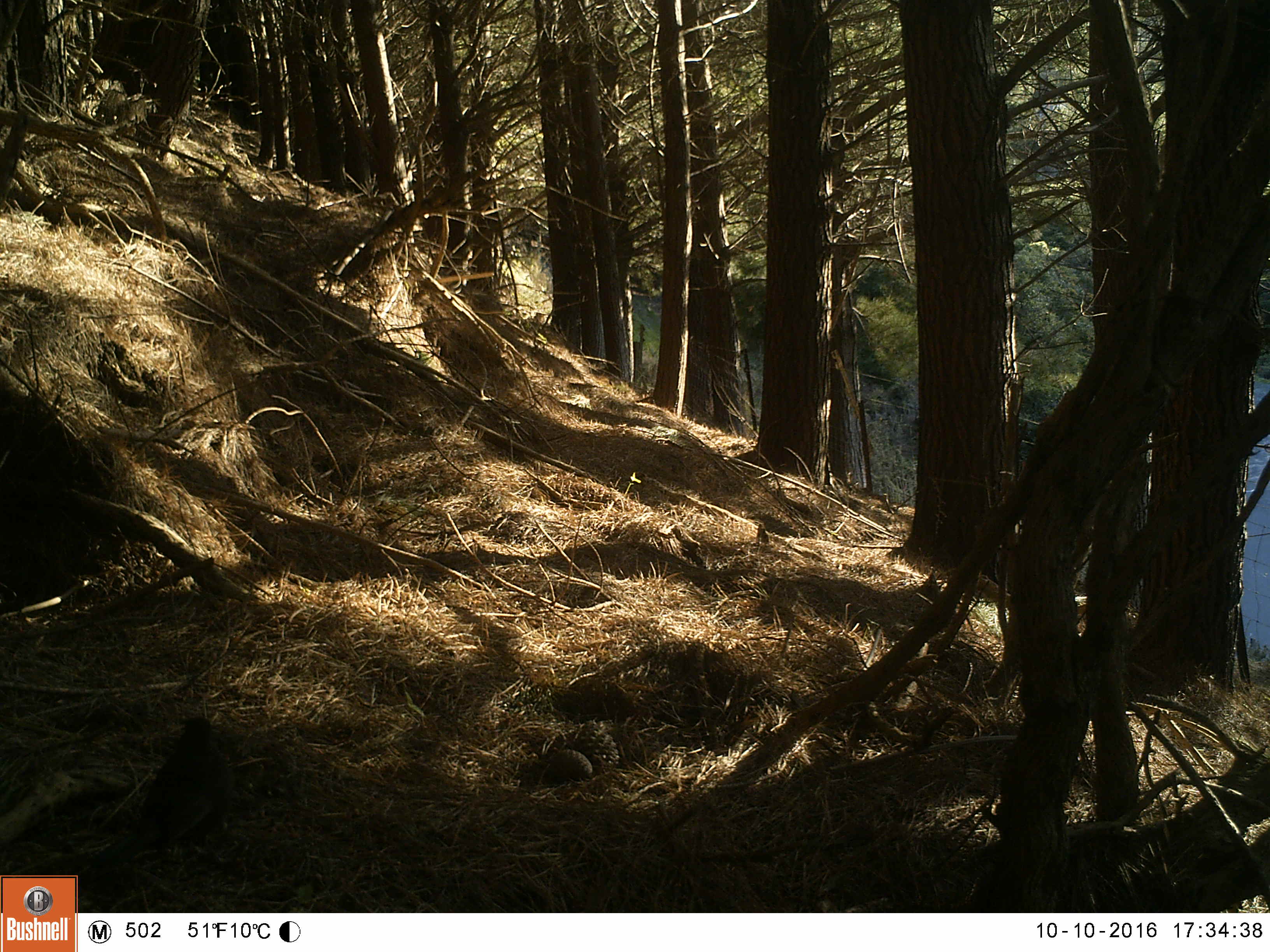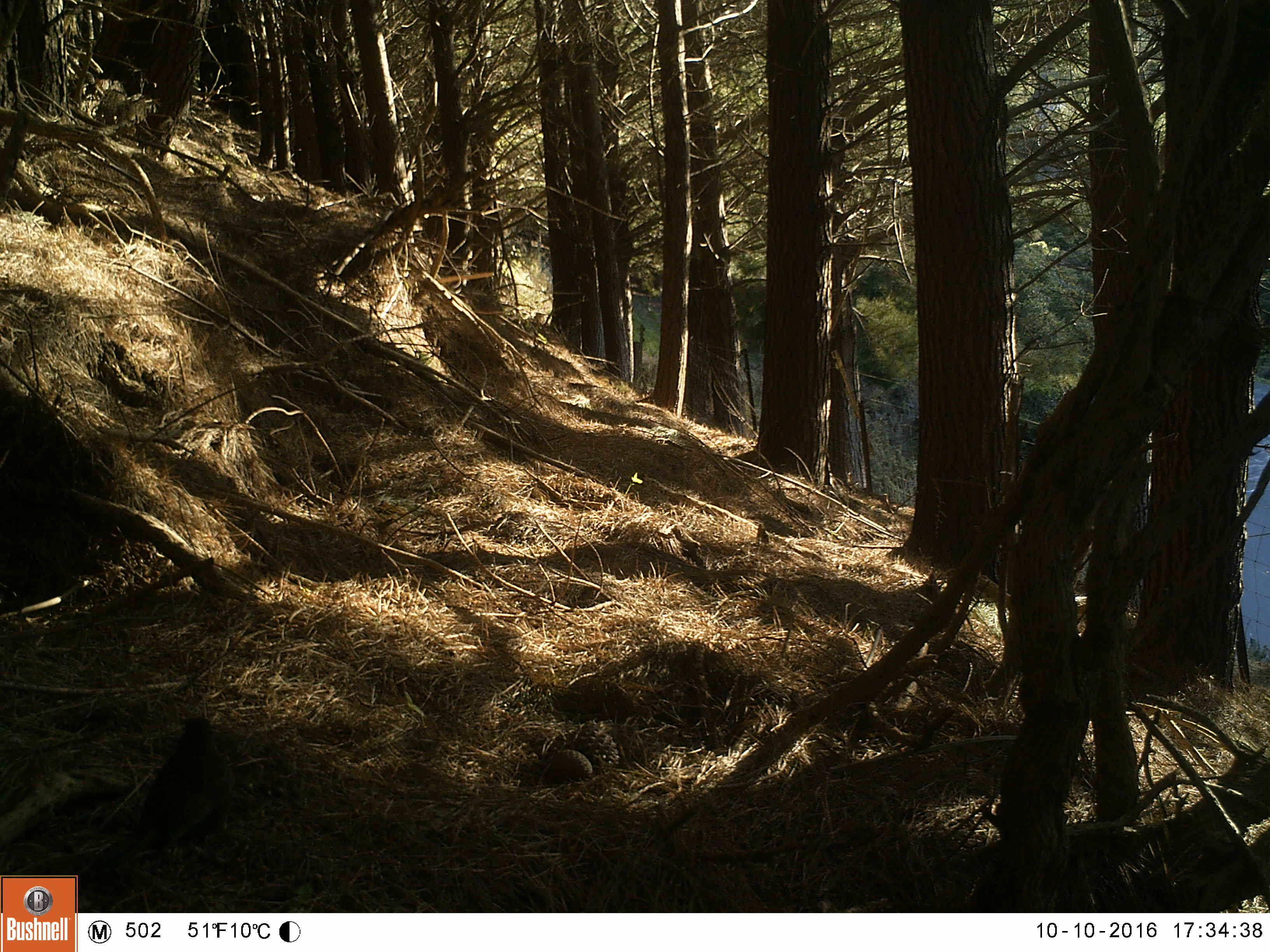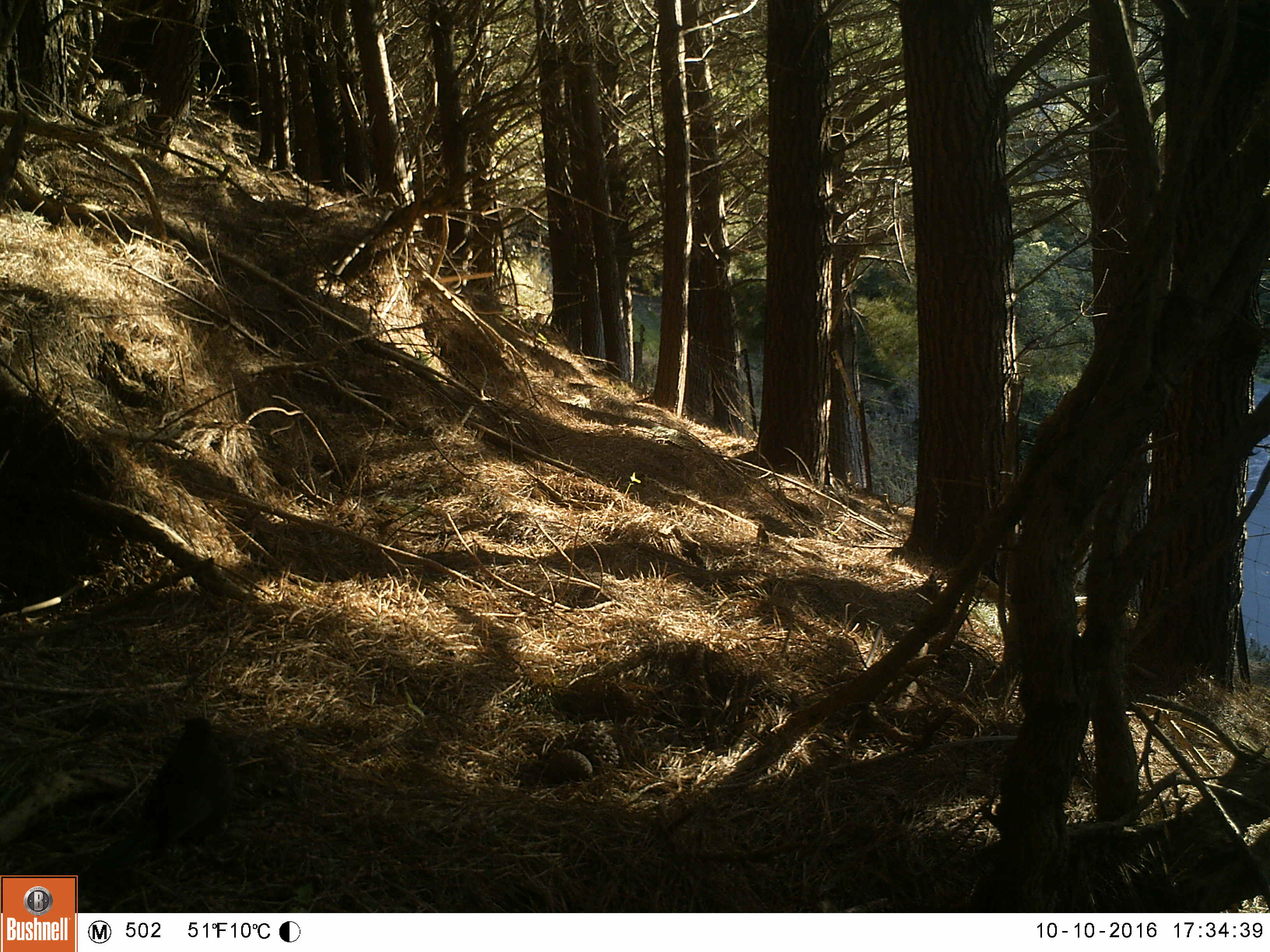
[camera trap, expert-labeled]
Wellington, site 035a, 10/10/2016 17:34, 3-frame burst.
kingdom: Animalia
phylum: Chordata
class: Aves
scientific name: Aves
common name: bird